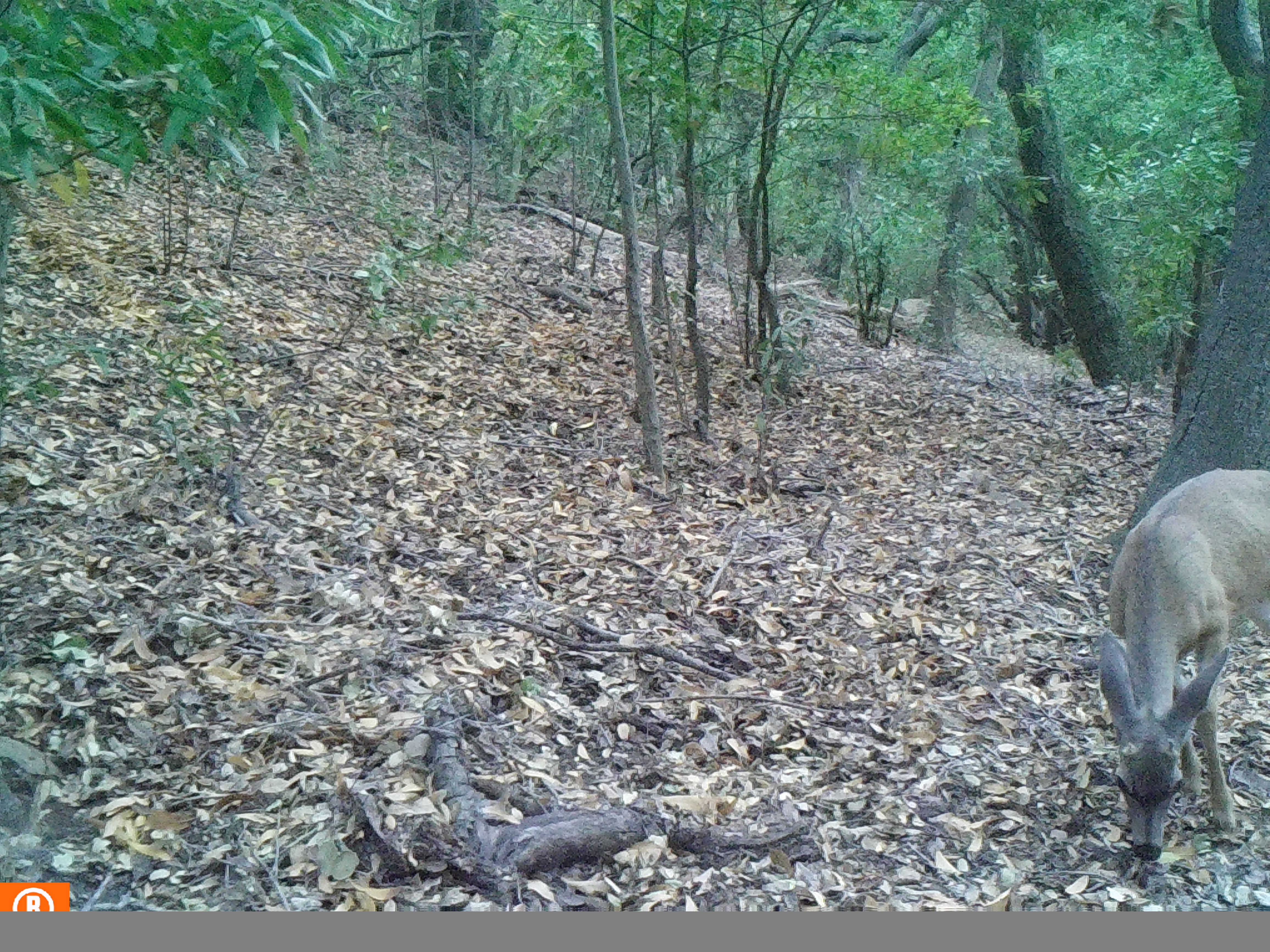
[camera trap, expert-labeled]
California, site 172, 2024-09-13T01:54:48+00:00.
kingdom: Animalia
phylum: Chordata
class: Mammalia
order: Artiodactyla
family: Cervidae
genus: Odocoileus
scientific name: Odocoileus hemionus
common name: mule deer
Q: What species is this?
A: Mule deer (Odocoileus hemionus).